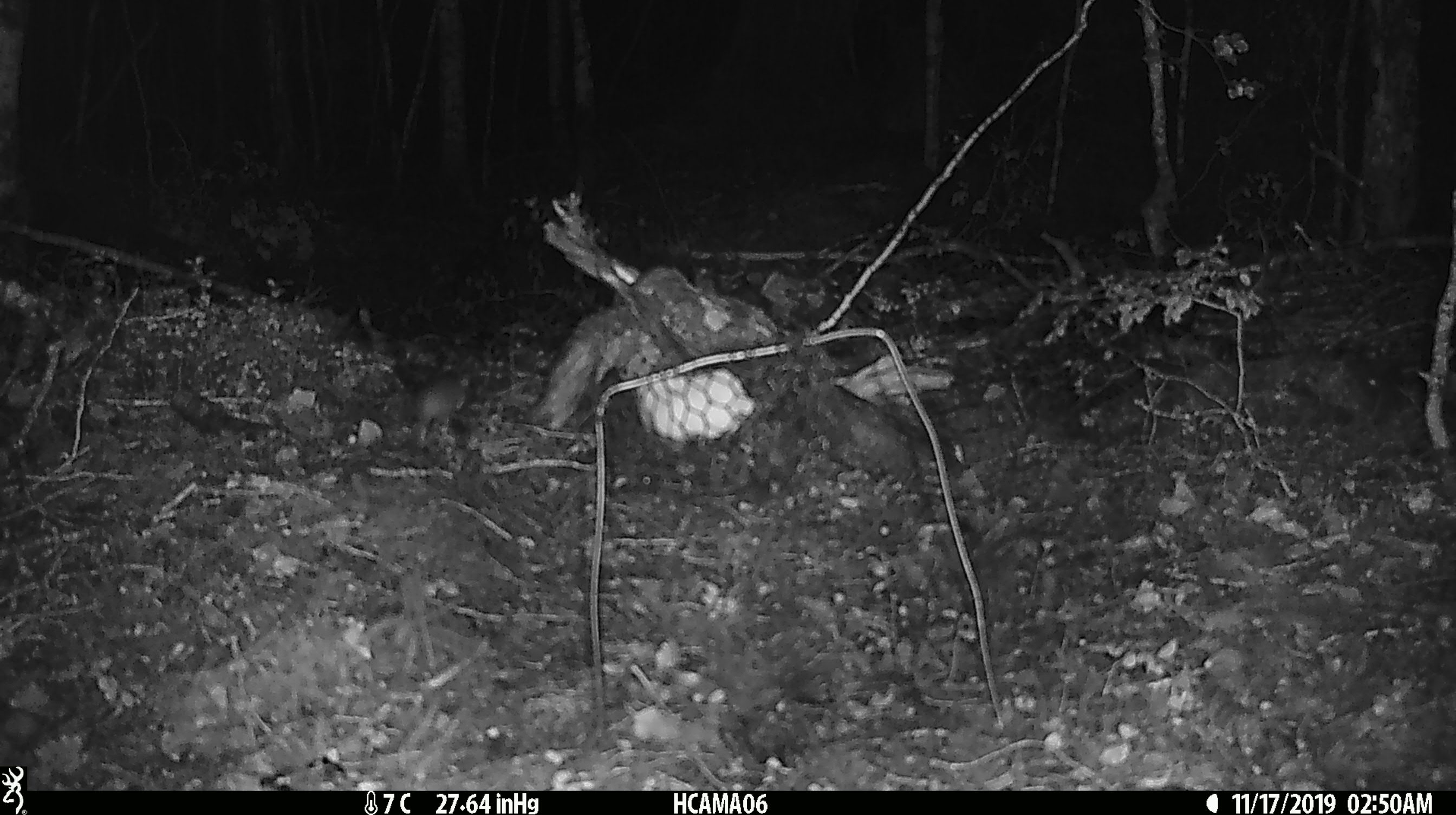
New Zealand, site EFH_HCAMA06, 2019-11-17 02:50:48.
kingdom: Animalia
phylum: Chordata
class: Mammalia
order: Rodentia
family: Muridae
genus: Mus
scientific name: Mus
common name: mouse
Mouse (Mus).